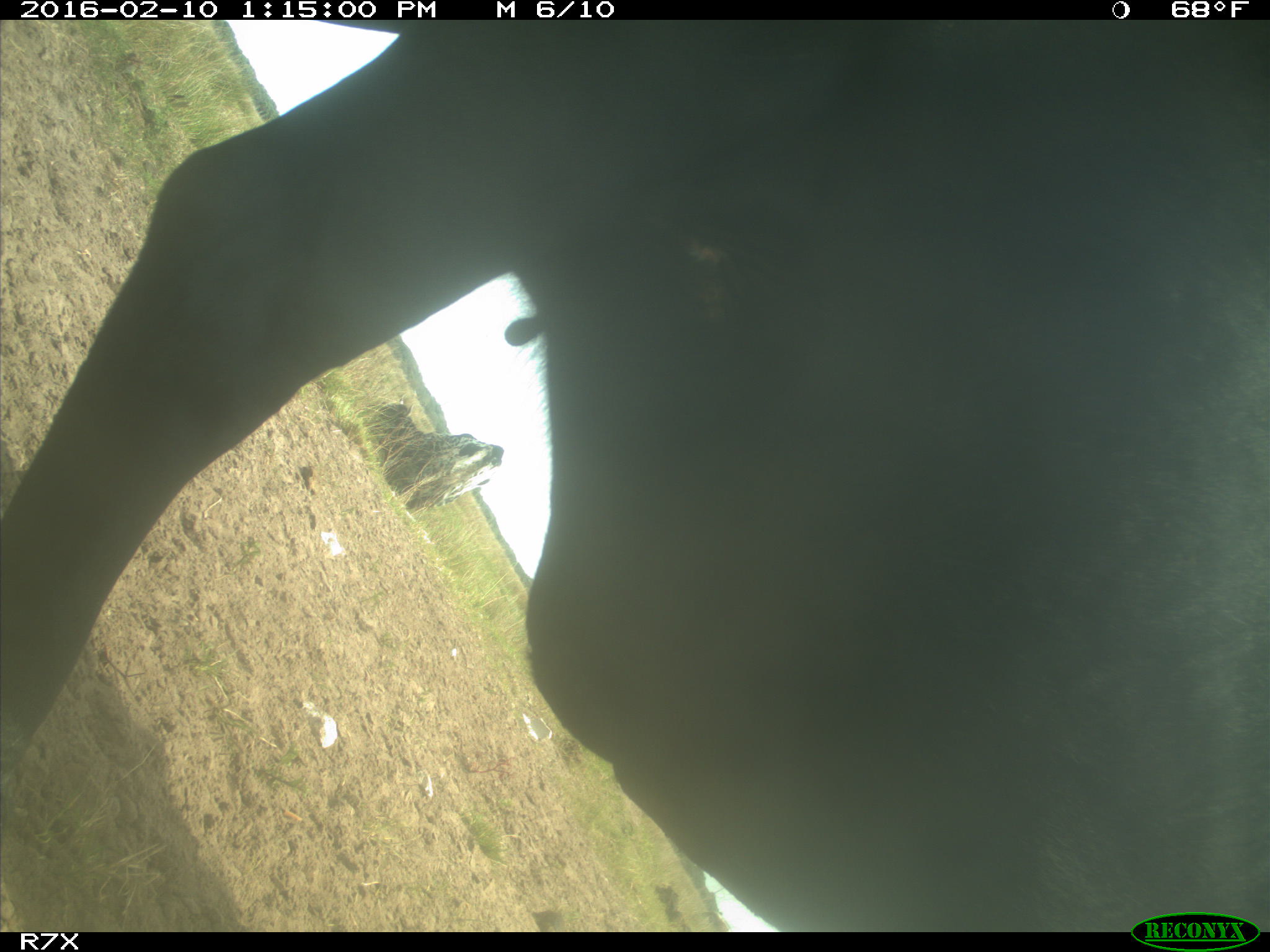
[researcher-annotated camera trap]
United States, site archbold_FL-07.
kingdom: Animalia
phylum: Chordata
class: Mammalia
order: Artiodactyla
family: Bovidae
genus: Bos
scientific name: Bos taurus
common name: domestic cow